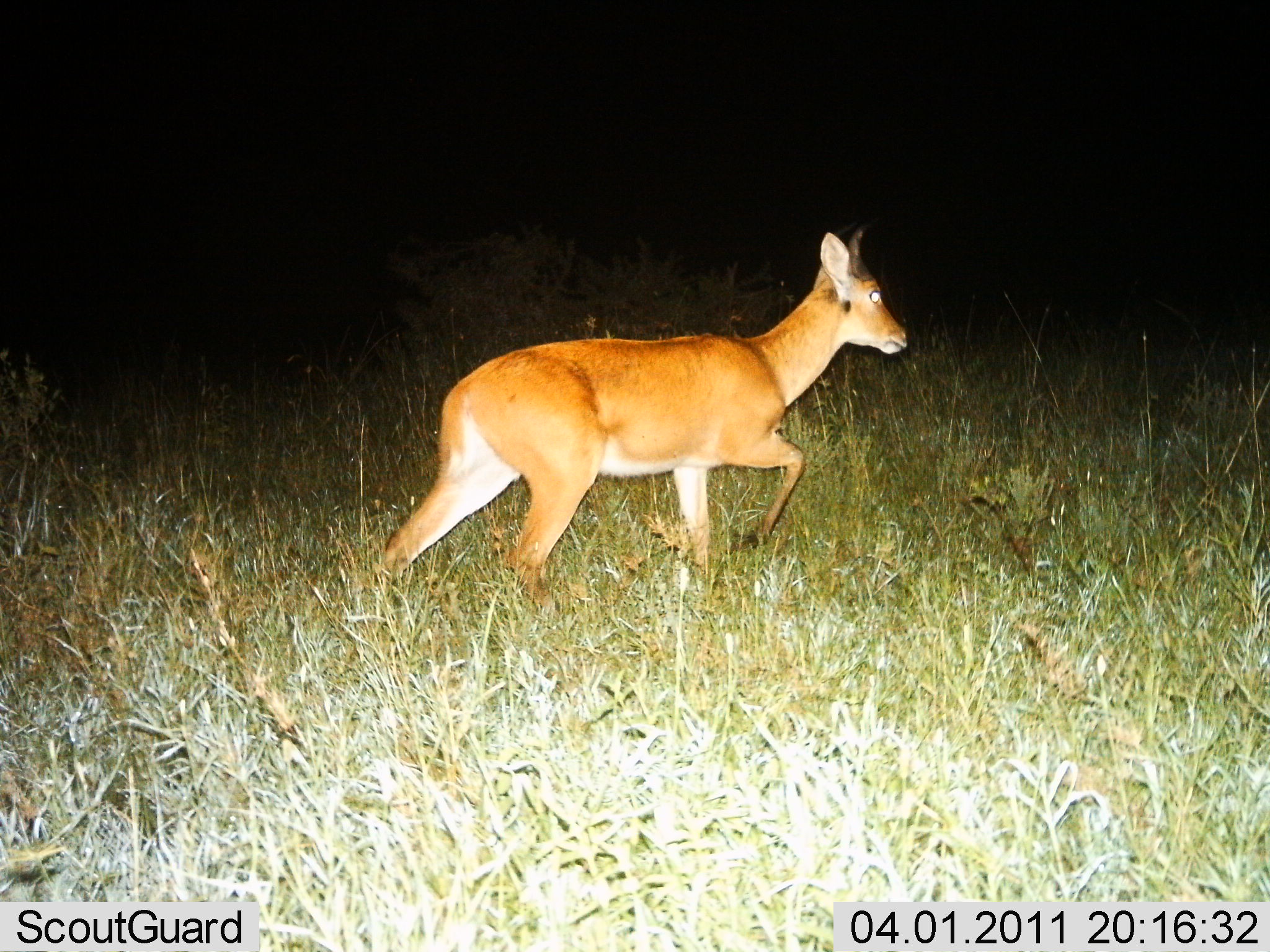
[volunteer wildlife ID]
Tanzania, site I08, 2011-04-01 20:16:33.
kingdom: Animalia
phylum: Chordata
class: Mammalia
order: Artiodactyla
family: Bovidae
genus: Redunca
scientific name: Redunca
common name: reedbuck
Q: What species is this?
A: Reedbuck (Redunca).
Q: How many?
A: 1.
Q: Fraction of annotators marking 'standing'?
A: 8%.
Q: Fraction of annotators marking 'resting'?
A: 0%.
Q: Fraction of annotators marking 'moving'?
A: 92%.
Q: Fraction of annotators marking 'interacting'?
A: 0%.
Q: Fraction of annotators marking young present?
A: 0%.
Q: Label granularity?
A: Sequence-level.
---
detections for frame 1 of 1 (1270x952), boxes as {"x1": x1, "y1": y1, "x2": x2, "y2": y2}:
animal: {"x1": 377, "y1": 226, "x2": 910, "y2": 618}